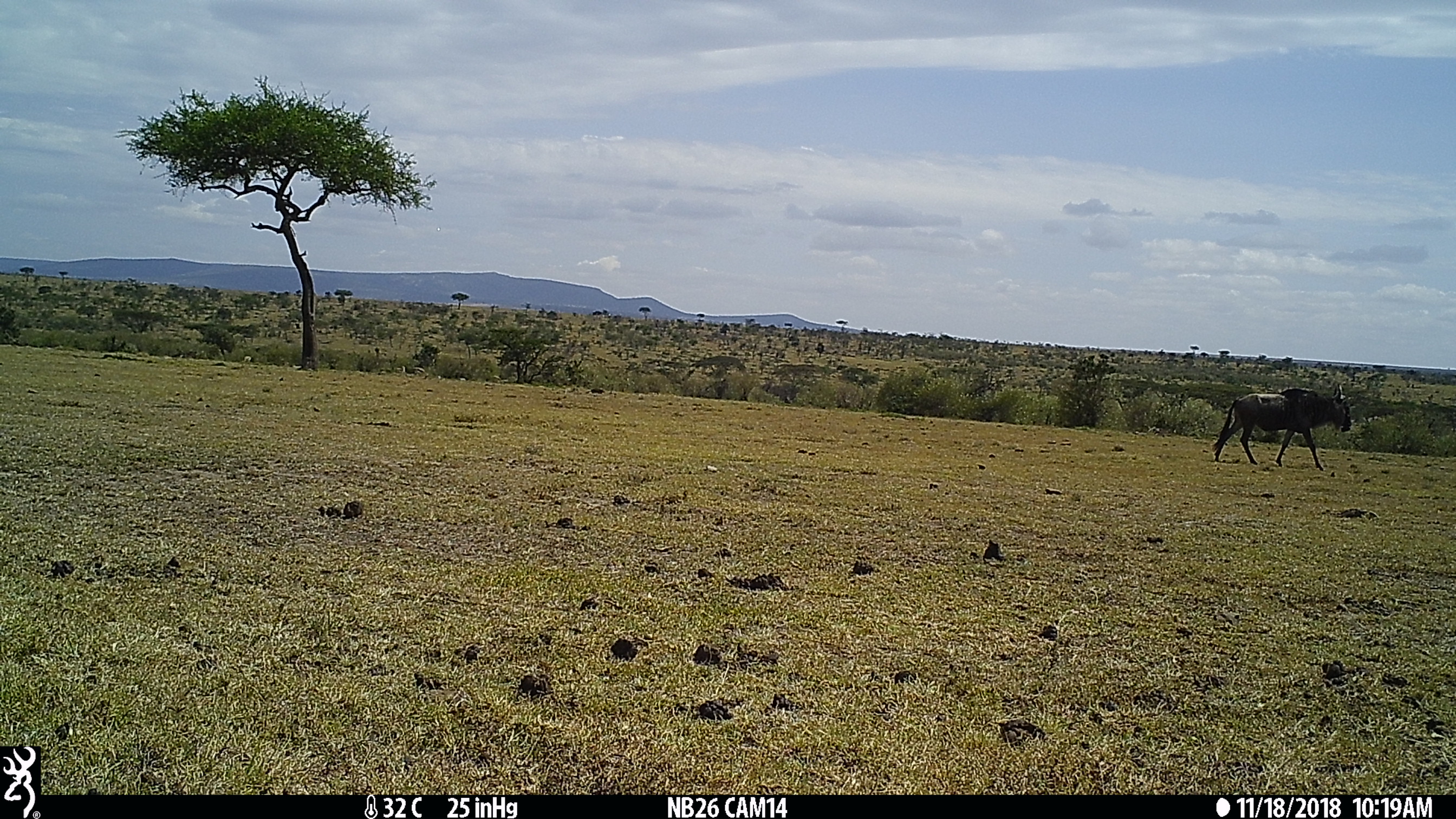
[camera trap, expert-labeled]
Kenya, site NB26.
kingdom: Animalia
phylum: Chordata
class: Mammalia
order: Artiodactyla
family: Bovidae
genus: Connochaetes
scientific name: Connochaetes taurinus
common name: blue wildebeest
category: wildebeest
Wildebeest (blue wildebeest) (Connochaetes taurinus).